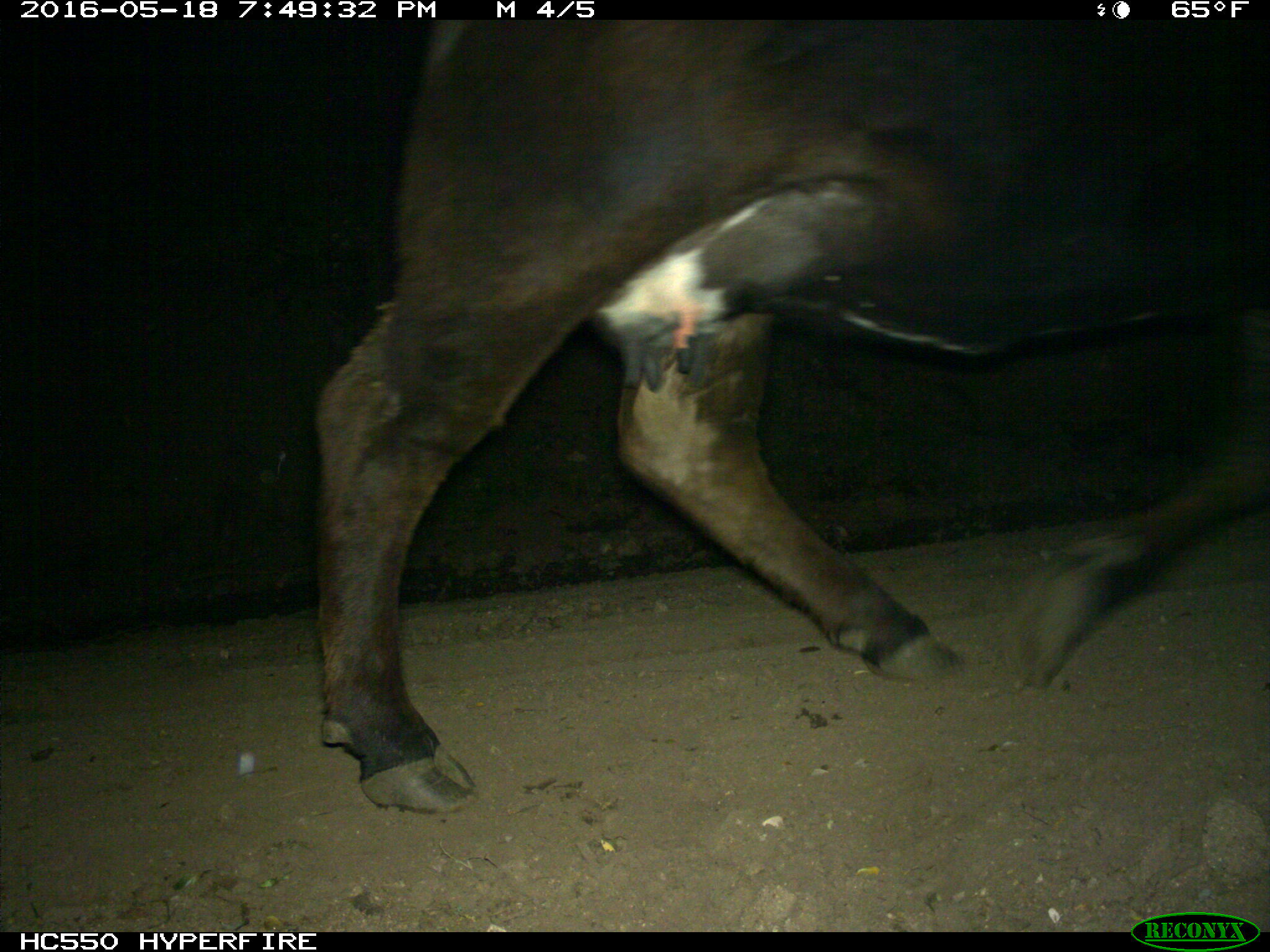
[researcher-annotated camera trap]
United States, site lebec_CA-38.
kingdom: Animalia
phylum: Chordata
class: Mammalia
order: Artiodactyla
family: Bovidae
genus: Bos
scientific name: Bos taurus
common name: domestic cow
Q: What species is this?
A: Bos taurus (domestic cow).